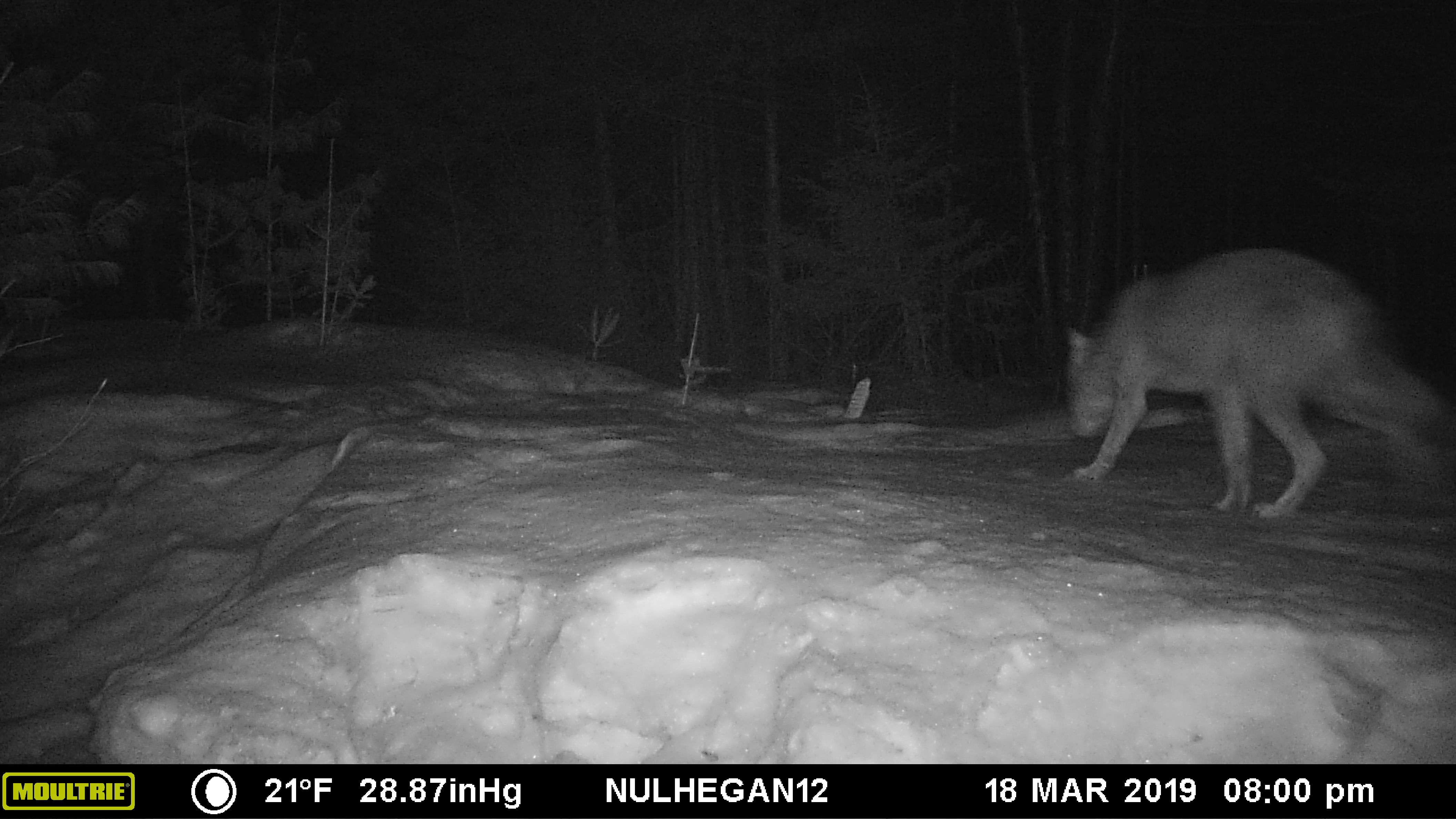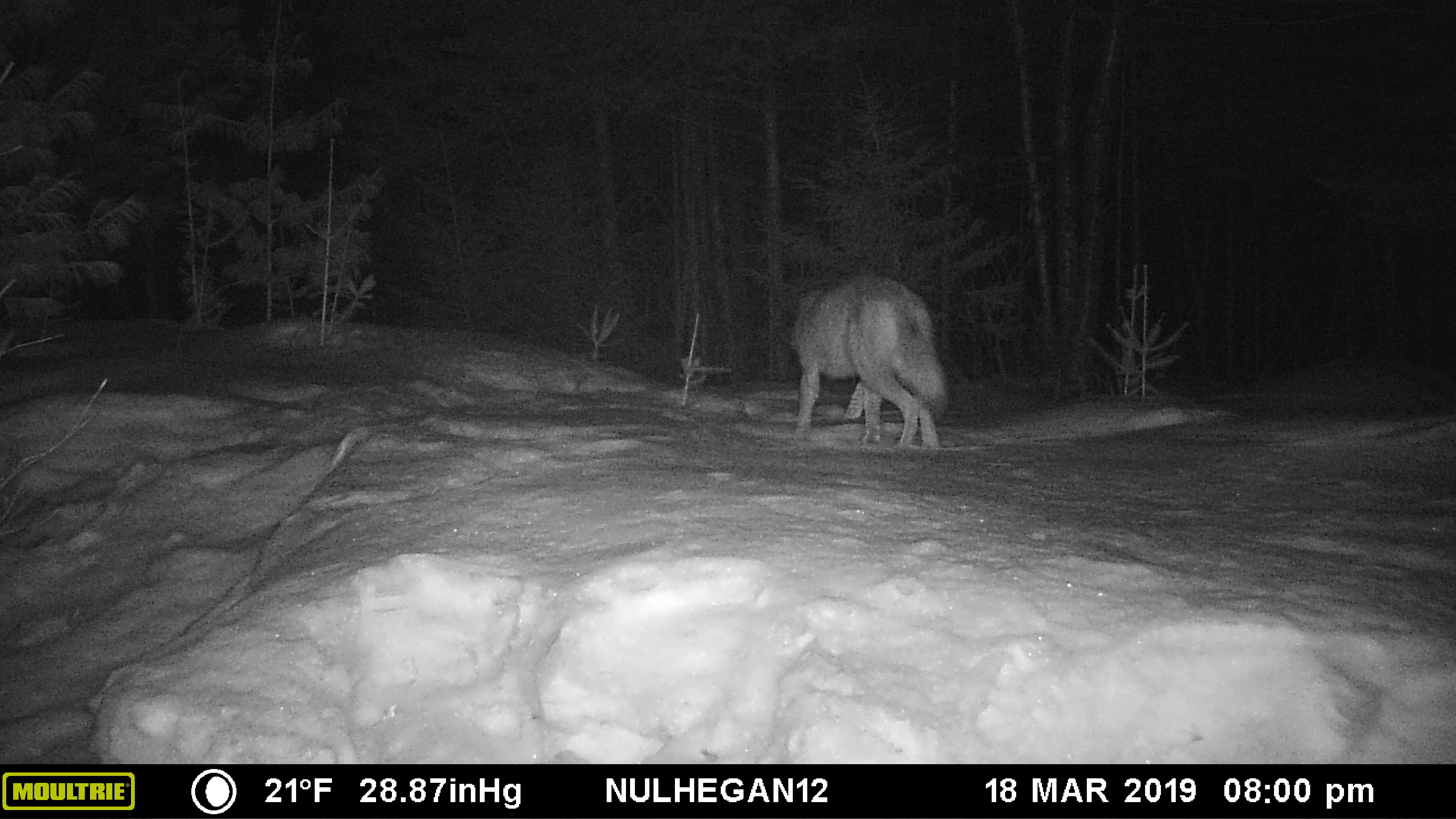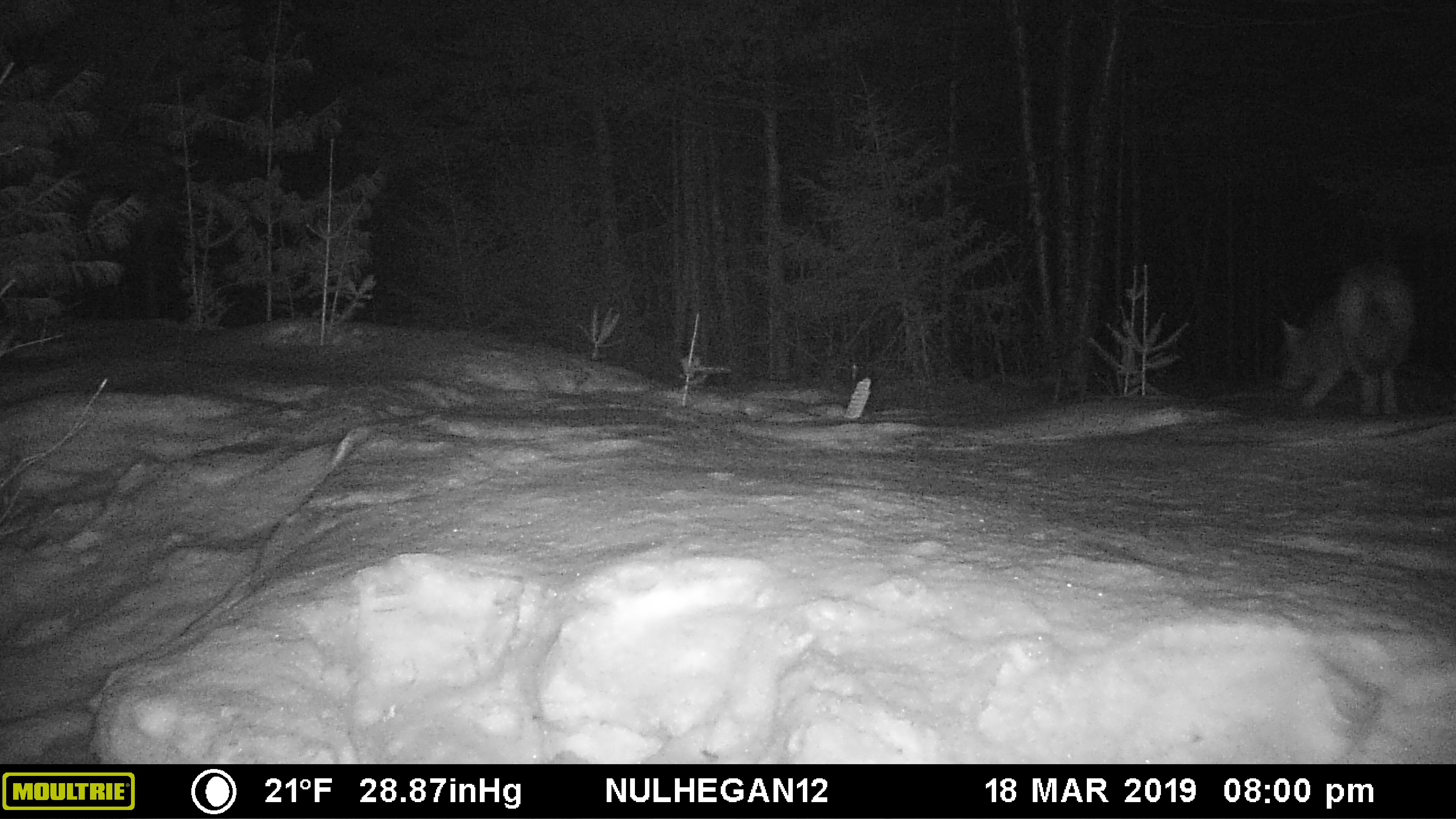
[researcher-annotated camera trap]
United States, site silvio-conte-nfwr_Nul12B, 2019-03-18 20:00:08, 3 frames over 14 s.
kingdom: Animalia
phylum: Chordata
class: Mammalia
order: Carnivora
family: Canidae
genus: Canis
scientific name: Canis latrans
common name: coyote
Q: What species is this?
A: Coyote (Canis latrans).